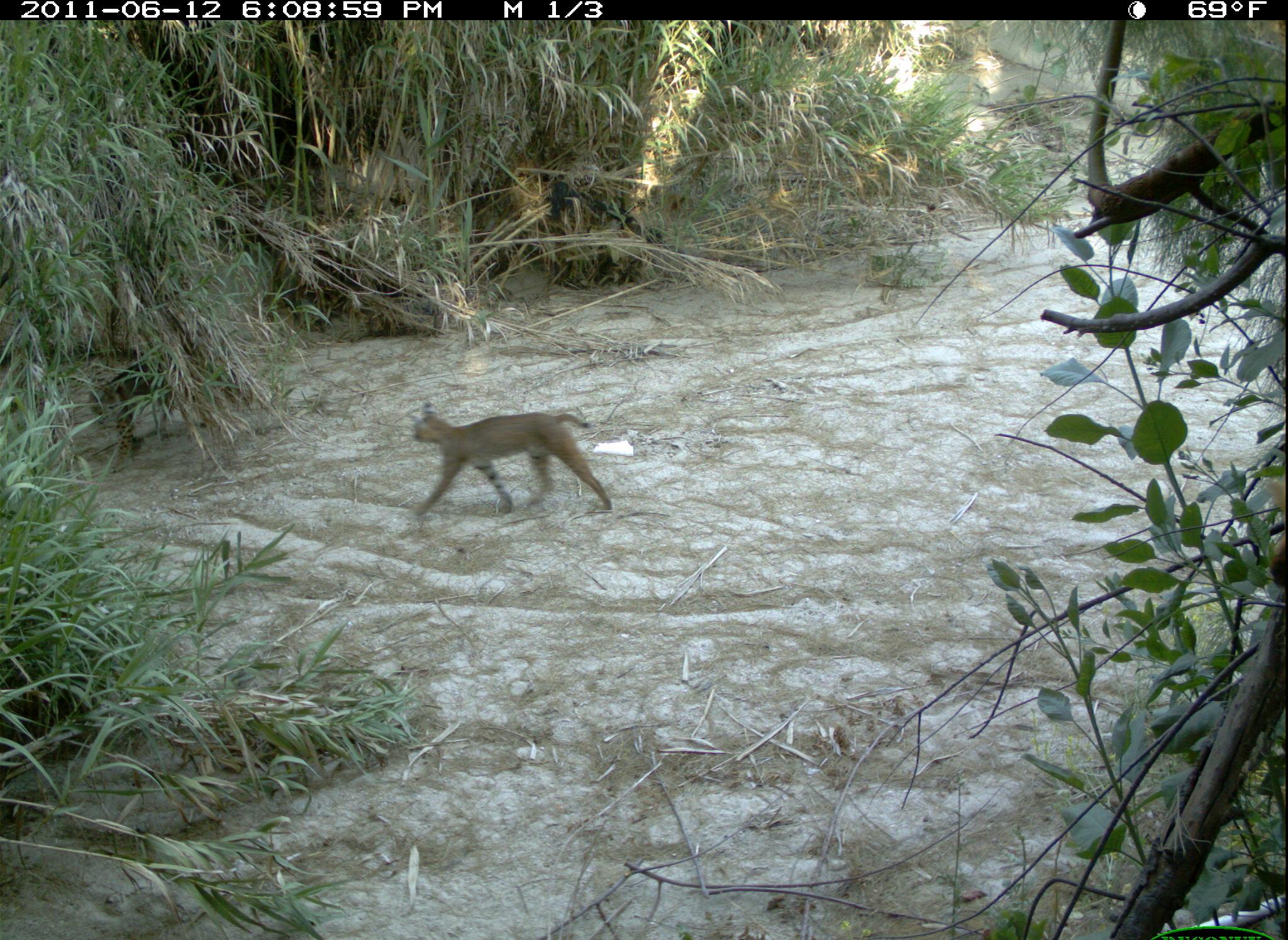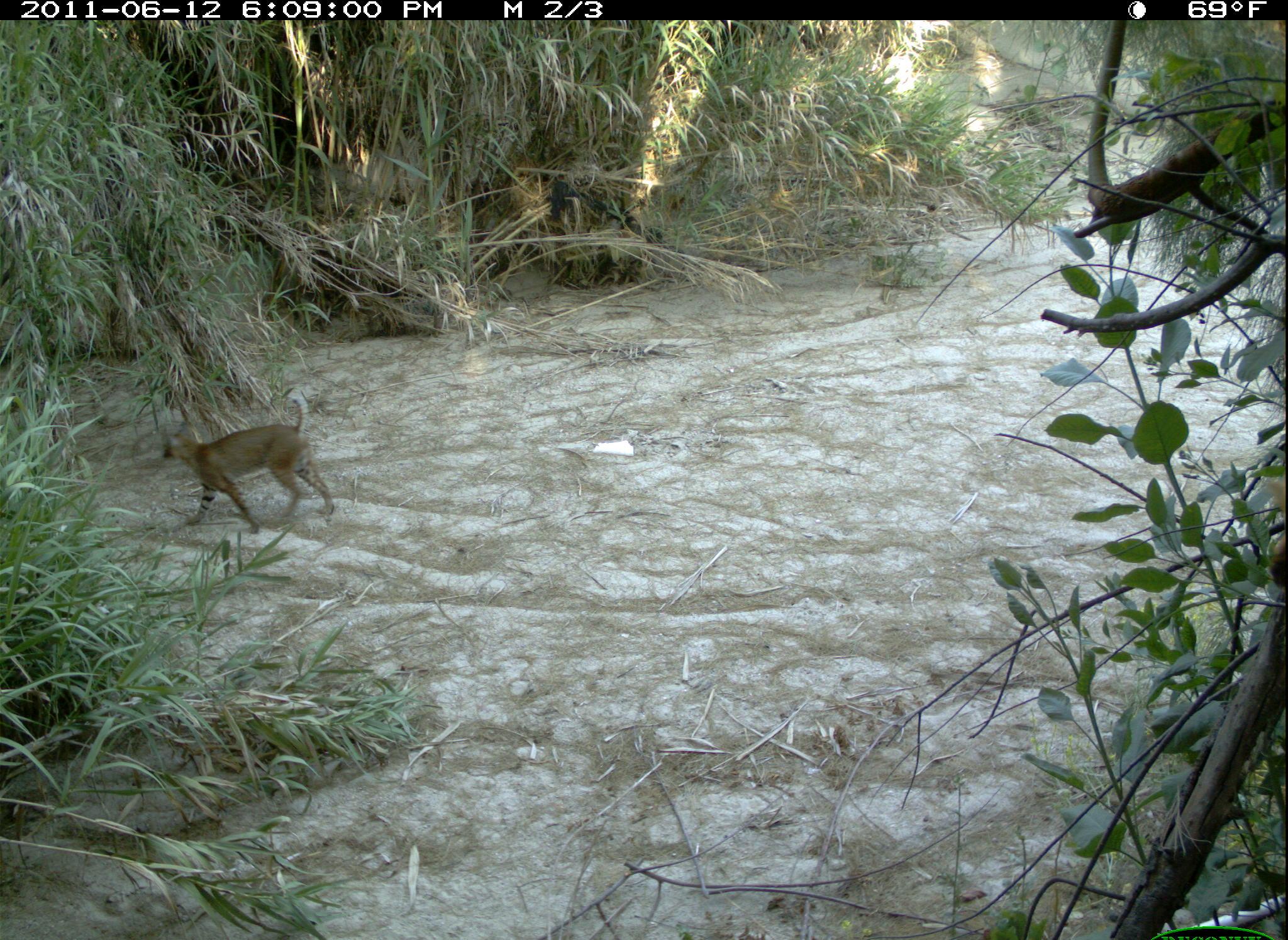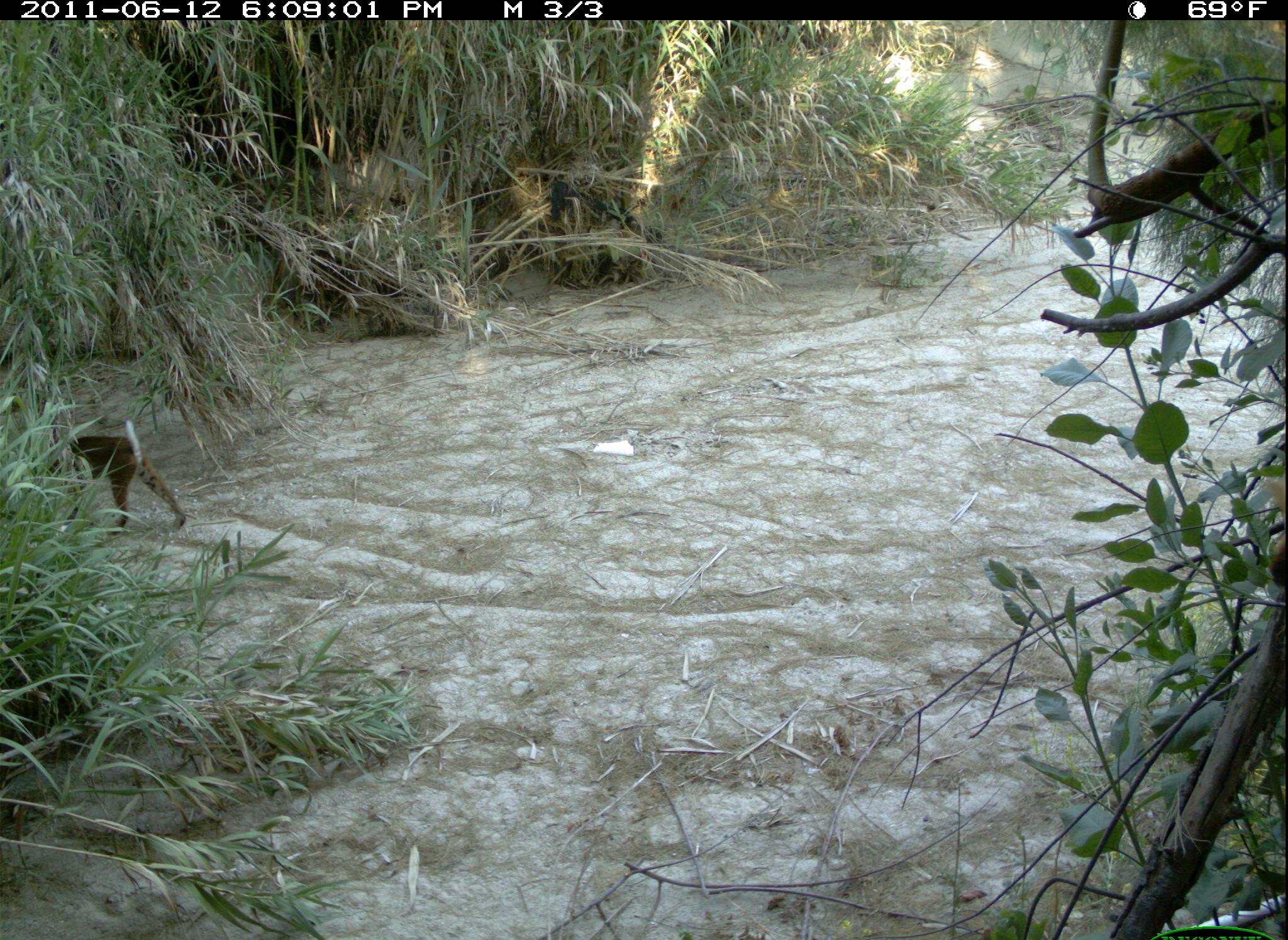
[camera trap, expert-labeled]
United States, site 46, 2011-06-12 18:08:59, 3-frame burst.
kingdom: Animalia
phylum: Chordata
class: Mammalia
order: Carnivora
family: Felidae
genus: Lynx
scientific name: Lynx rufus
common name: bobcat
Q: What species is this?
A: Bobcat (Lynx rufus).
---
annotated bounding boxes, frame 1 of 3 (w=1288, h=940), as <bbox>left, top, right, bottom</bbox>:
bobcat: <bbox>404, 395, 626, 527</bbox>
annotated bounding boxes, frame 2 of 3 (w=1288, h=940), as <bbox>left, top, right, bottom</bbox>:
bobcat: <bbox>153, 385, 348, 540</bbox>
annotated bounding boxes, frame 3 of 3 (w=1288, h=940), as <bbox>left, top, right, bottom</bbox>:
bobcat: <bbox>23, 422, 195, 541</bbox>